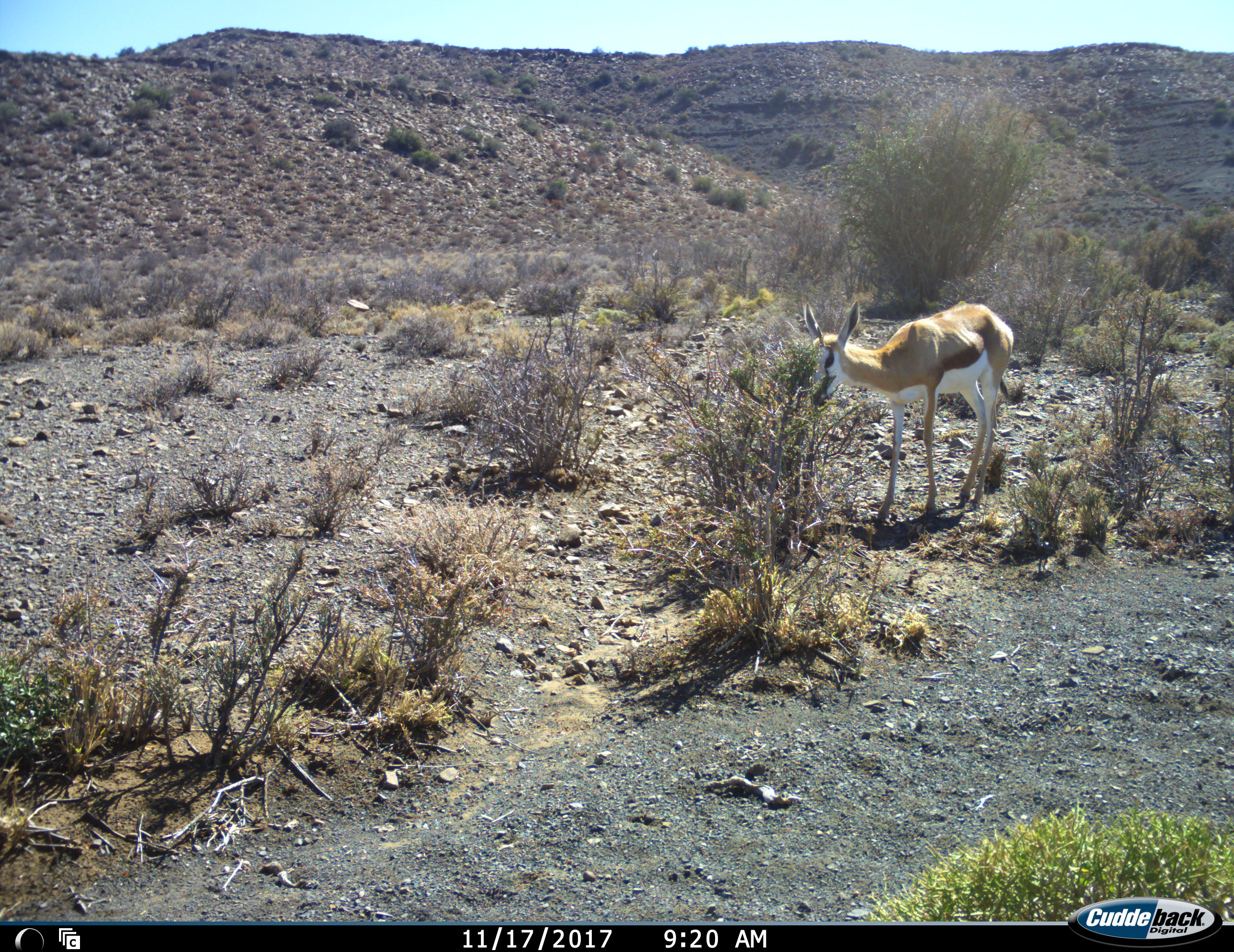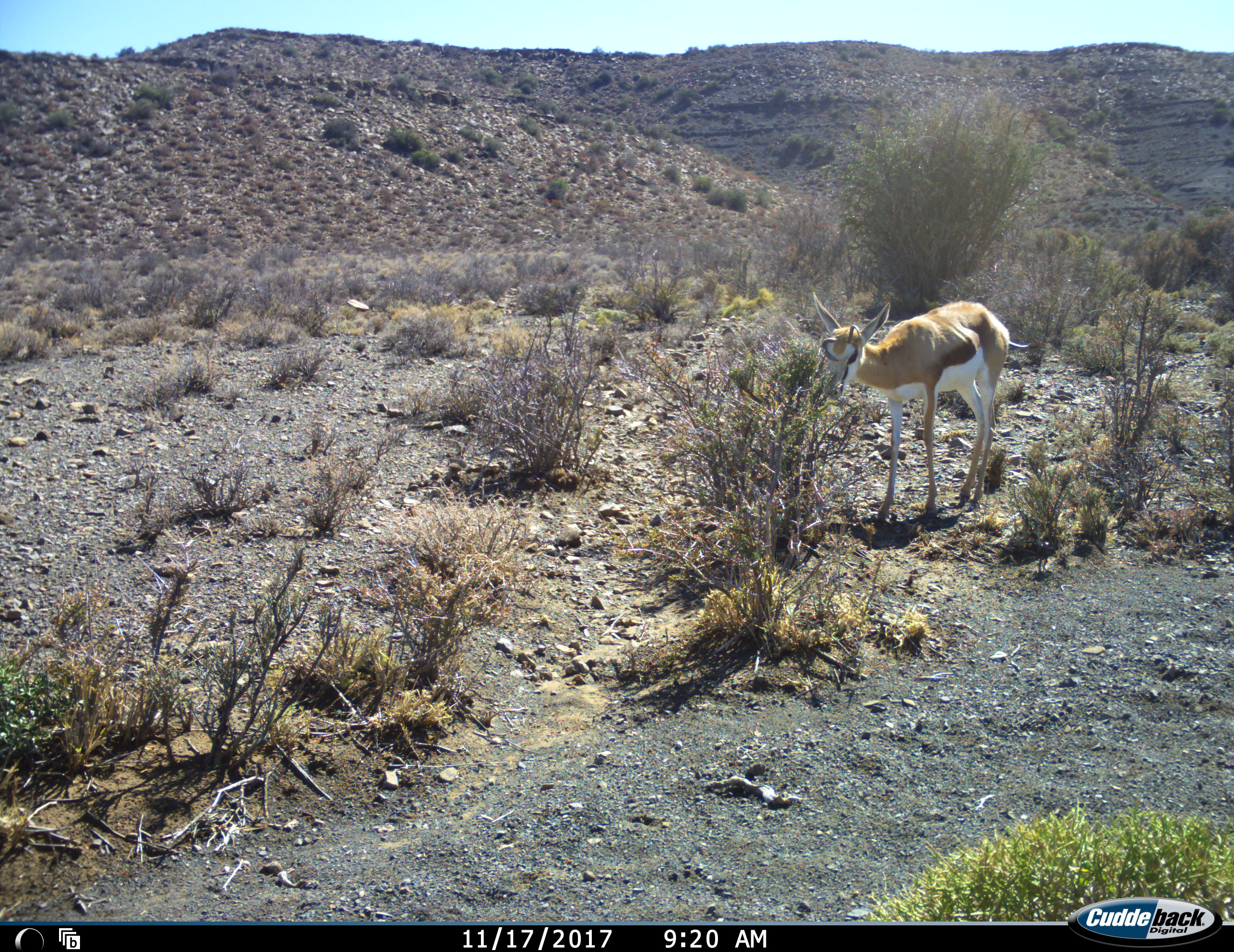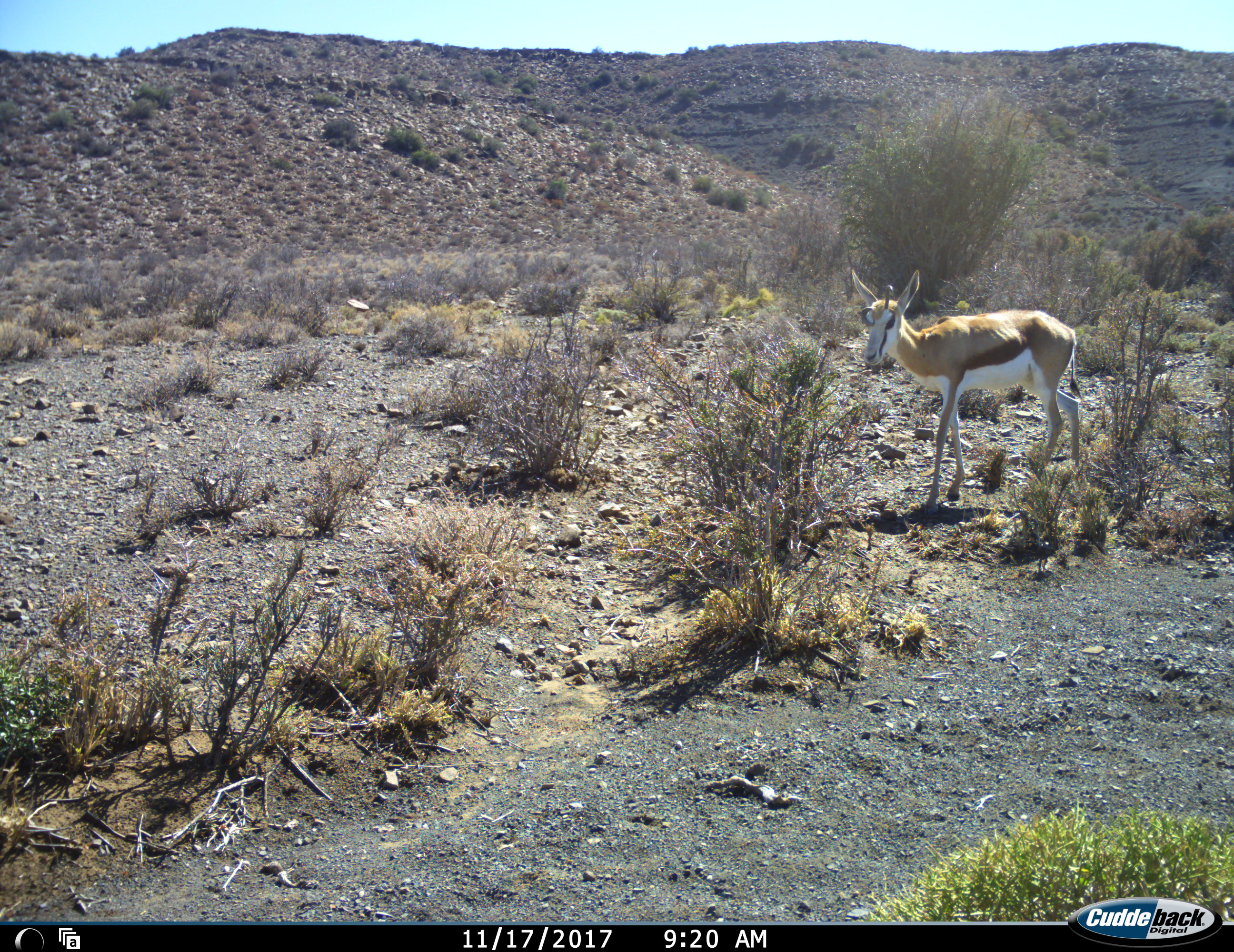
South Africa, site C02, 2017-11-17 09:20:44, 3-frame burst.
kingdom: Animalia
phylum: Chordata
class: Mammalia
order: Artiodactyla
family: Bovidae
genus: Antidorcas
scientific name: Antidorcas marsupialis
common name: springbok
Springbok (Antidorcas marsupialis), count 1. Behavior (volunteer vote fractions): standing 33%, resting 0%, moving 22%, interacting 0%. Young present (vote fraction): 0%. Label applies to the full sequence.